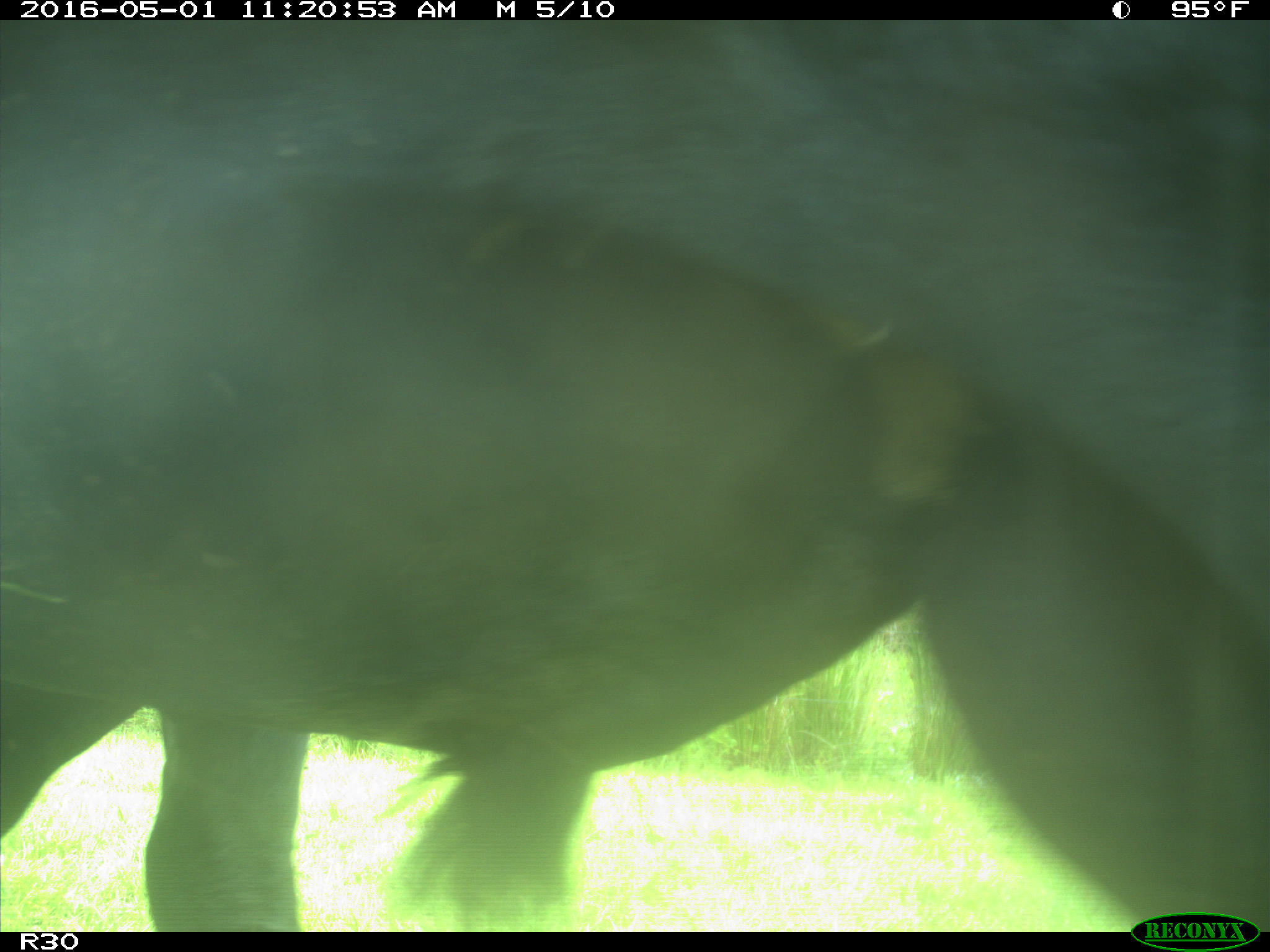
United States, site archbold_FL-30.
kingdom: Animalia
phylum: Chordata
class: Mammalia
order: Artiodactyla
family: Bovidae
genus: Bos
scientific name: Bos taurus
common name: domestic cow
Bos taurus (domestic cow).